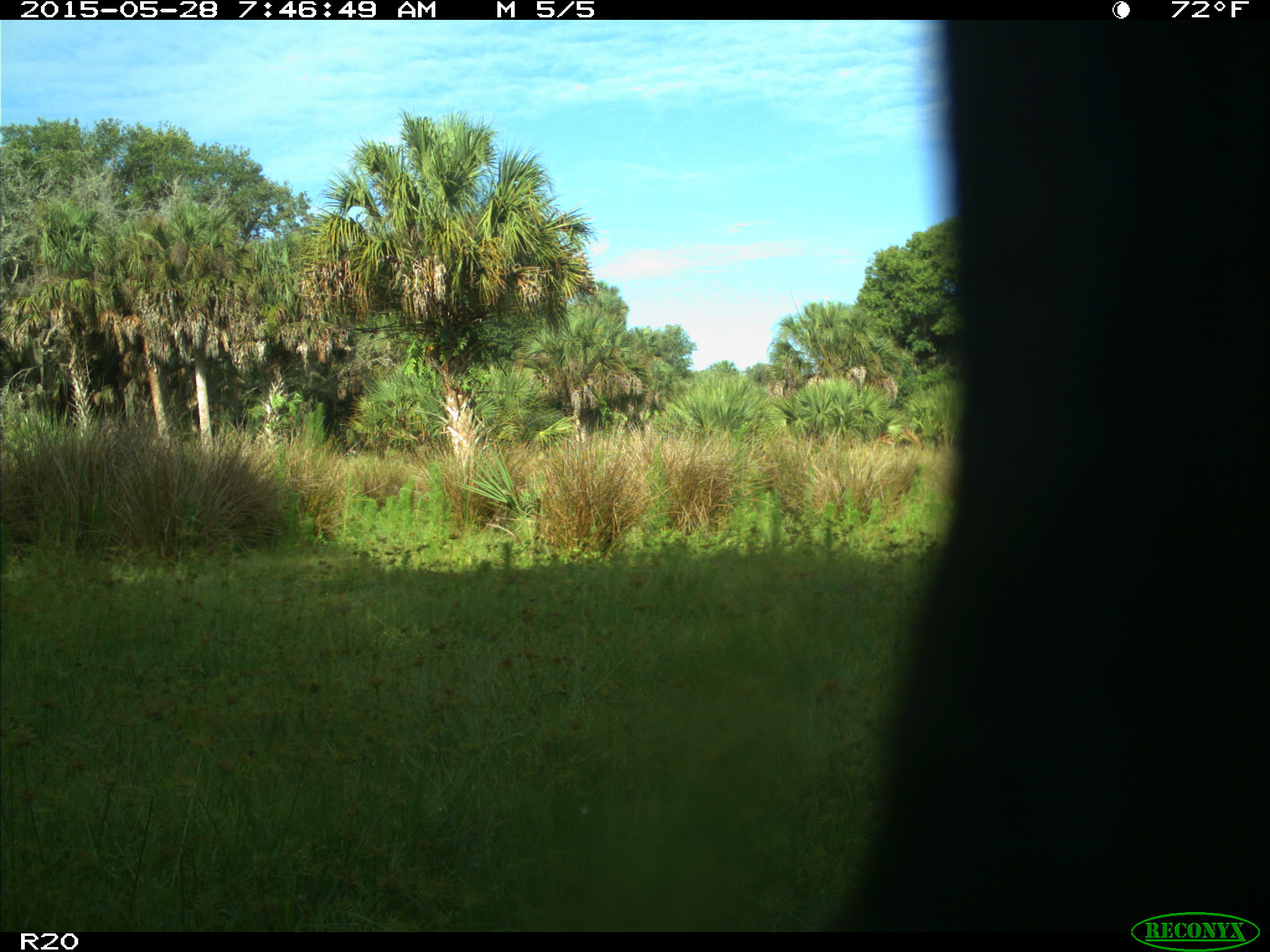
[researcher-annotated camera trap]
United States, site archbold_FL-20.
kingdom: Animalia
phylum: Chordata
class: Mammalia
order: Artiodactyla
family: Bovidae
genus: Bos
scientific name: Bos taurus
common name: domestic cow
Bos taurus (domestic cow).